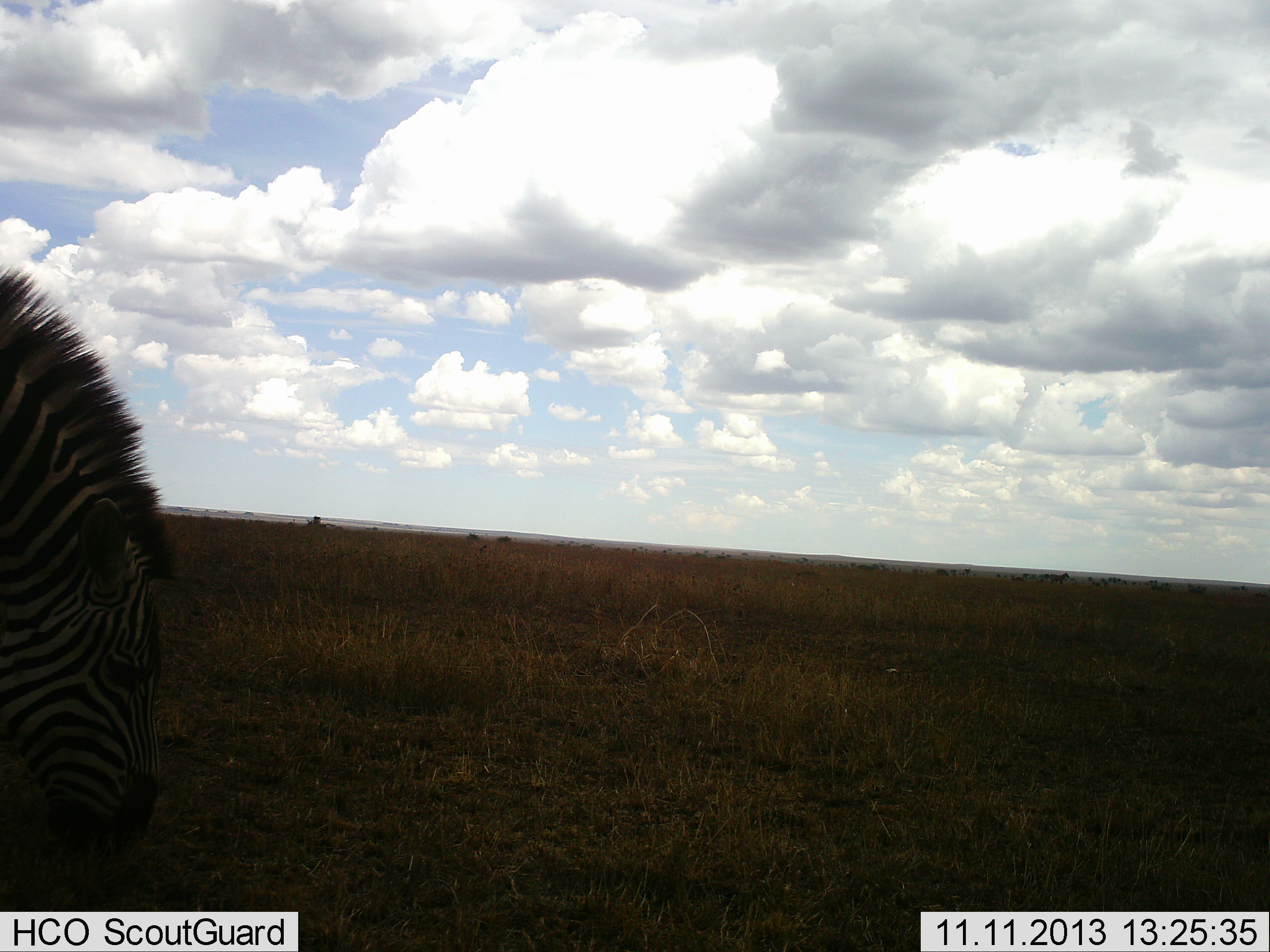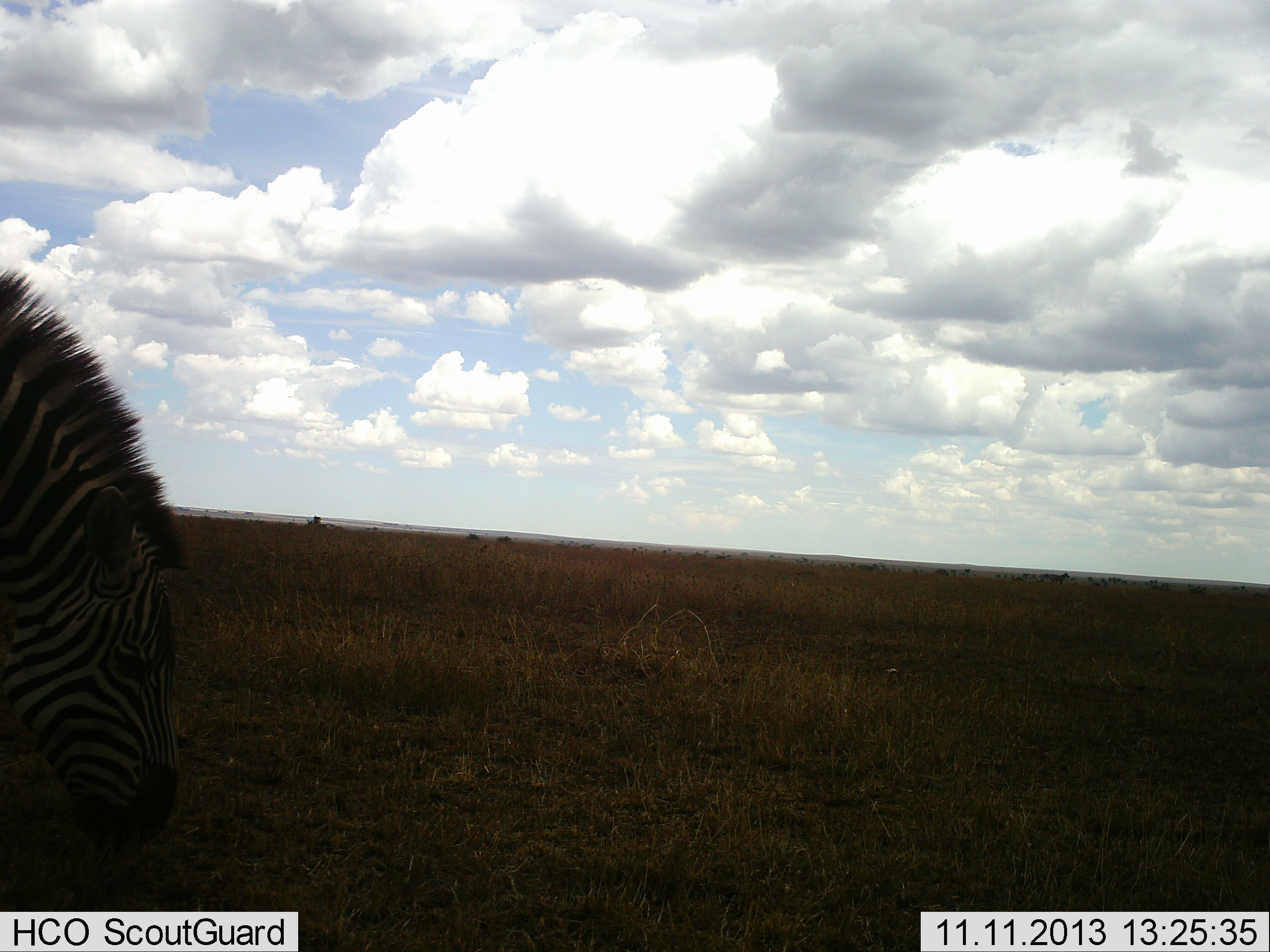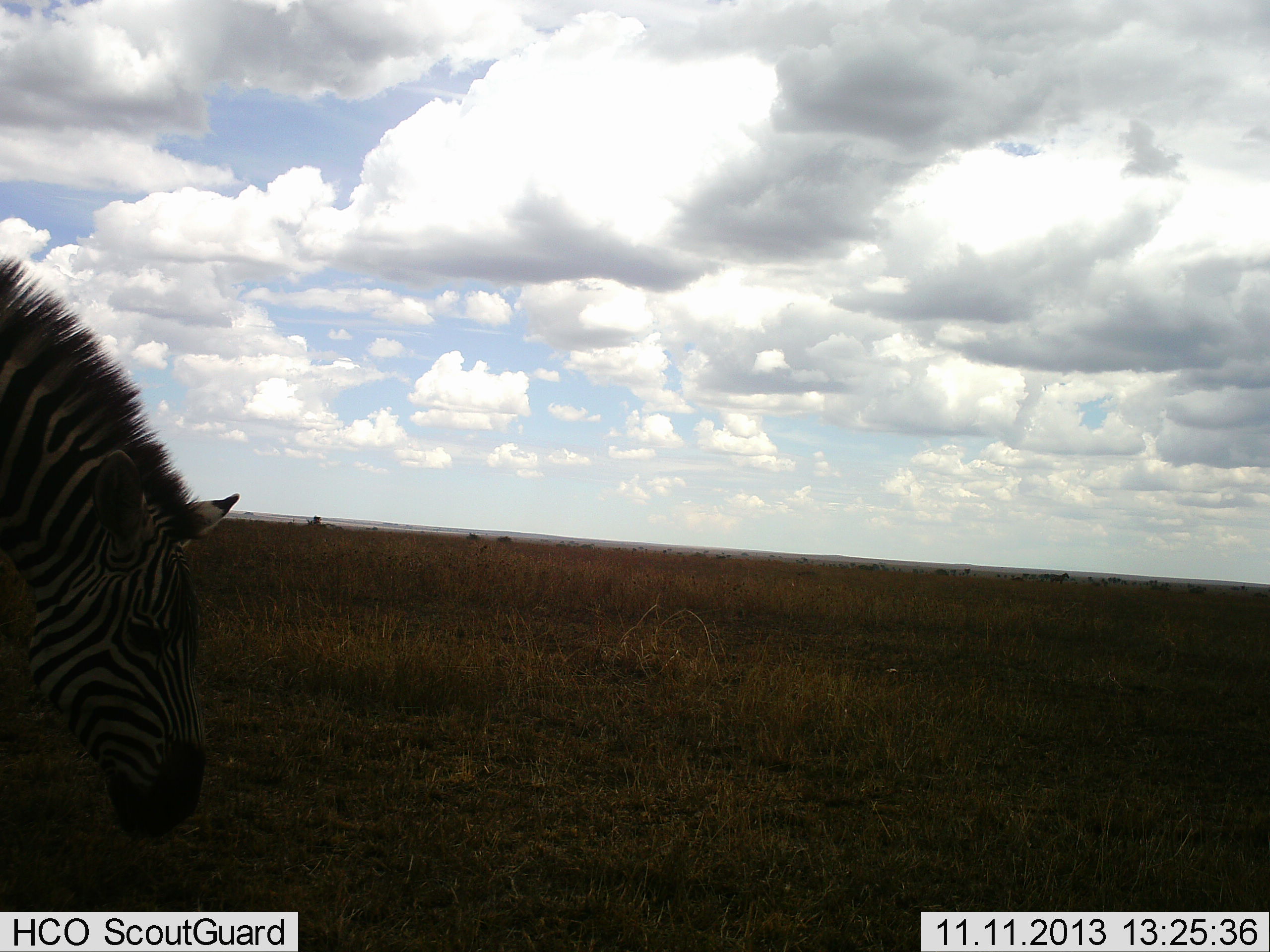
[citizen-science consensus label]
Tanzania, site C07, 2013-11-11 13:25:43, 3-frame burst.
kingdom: Animalia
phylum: Chordata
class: Mammalia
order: Perissodactyla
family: Equidae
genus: Equus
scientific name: Equus quagga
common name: plains zebra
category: zebra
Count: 1.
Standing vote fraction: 27%.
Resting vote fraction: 9%.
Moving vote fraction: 18%.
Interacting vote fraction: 0%.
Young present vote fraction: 0%.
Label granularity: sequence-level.